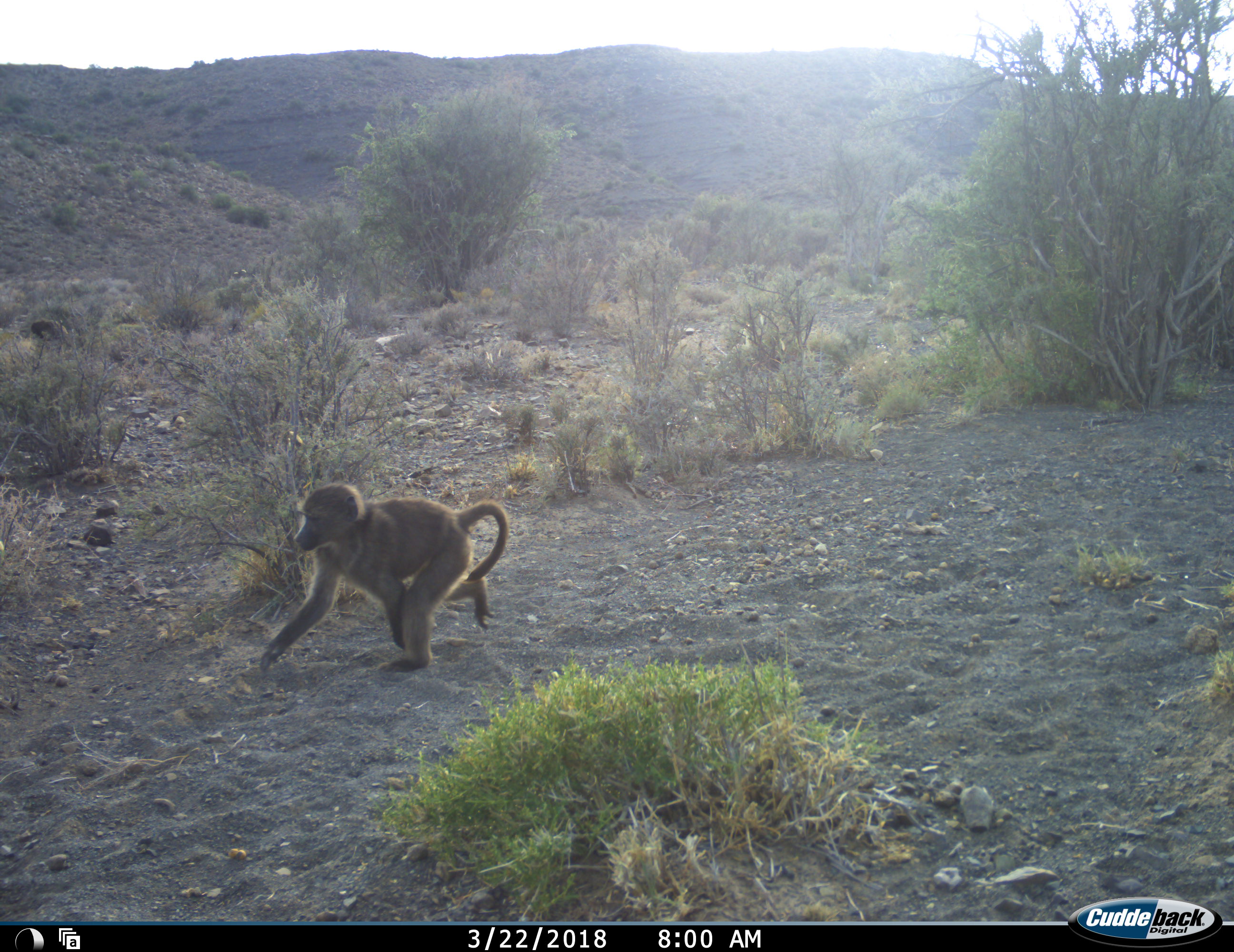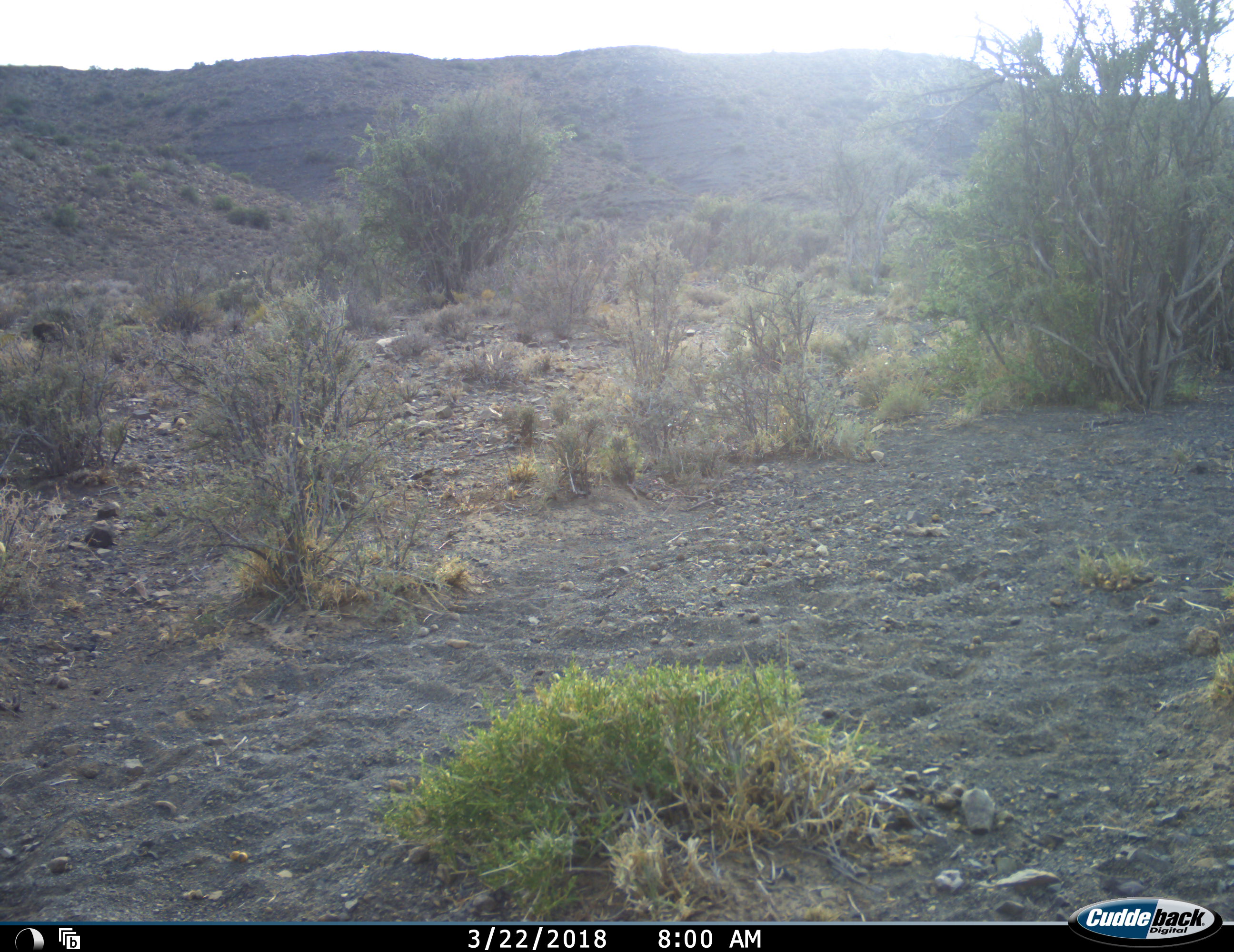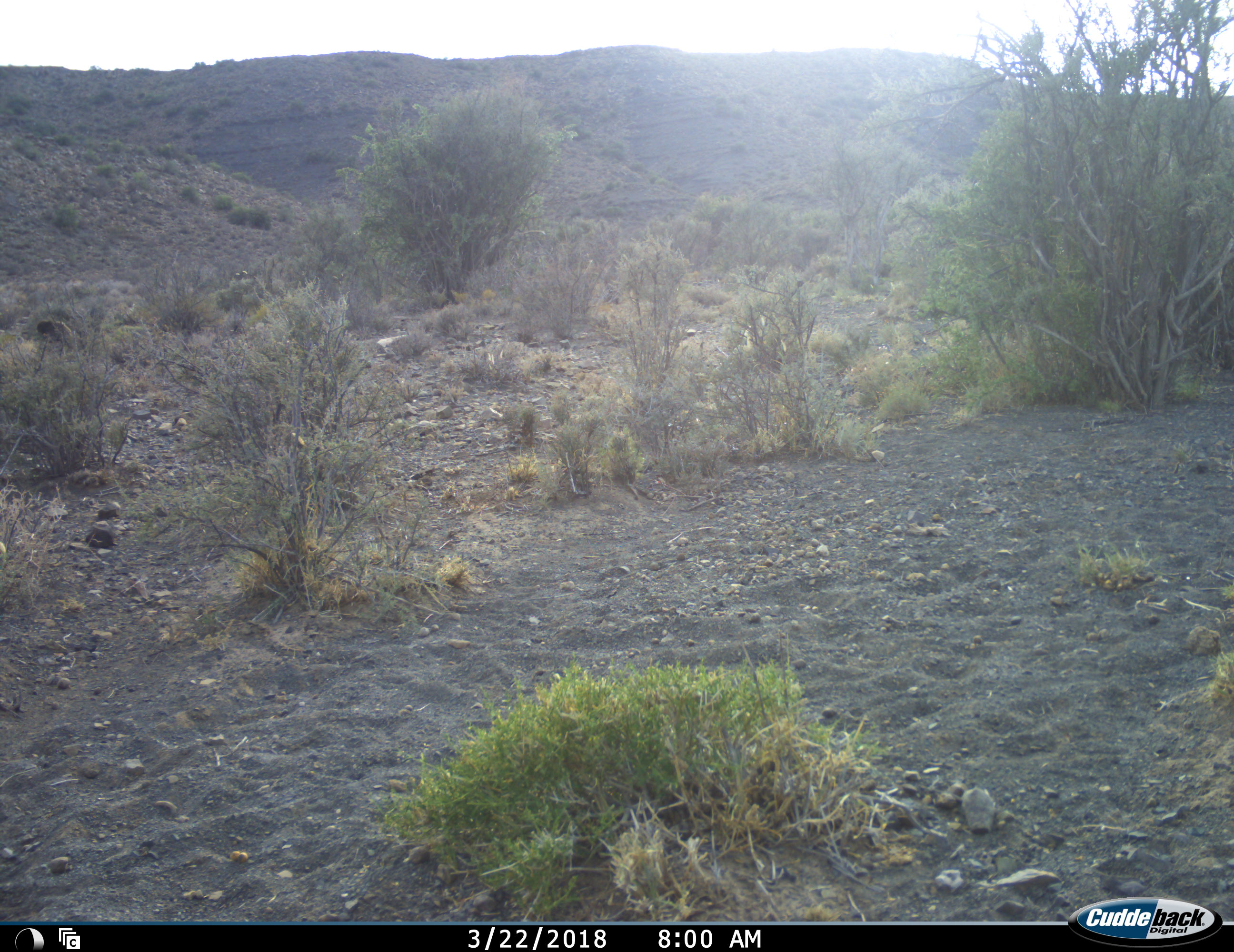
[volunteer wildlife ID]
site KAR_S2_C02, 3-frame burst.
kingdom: Animalia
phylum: Chordata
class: Mammalia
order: Primates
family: Cercopithecidae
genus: Papio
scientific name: Papio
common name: baboon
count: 1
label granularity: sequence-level